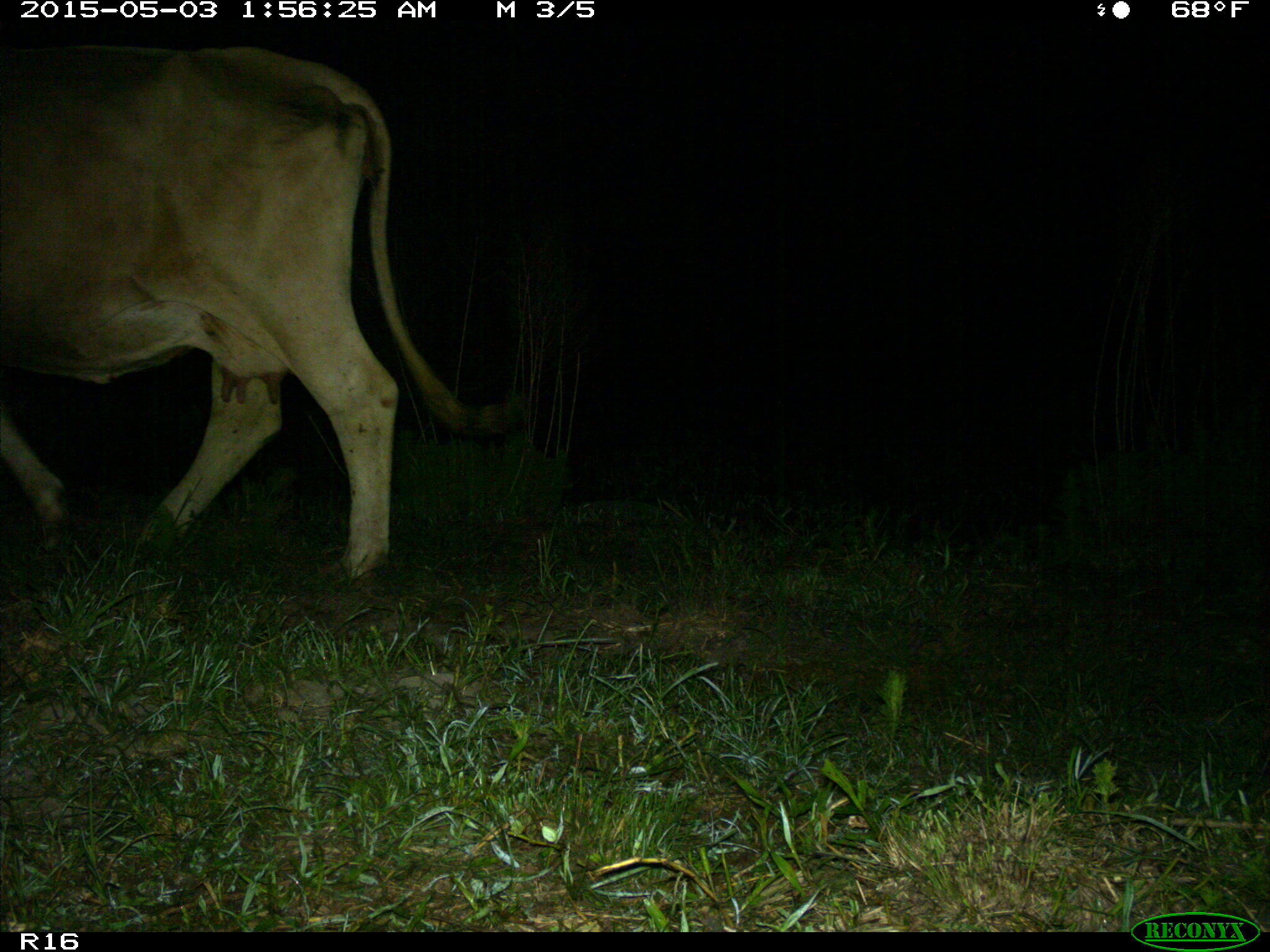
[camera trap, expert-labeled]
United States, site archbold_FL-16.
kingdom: Animalia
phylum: Chordata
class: Mammalia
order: Artiodactyla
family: Bovidae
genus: Bos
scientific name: Bos taurus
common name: domestic cow